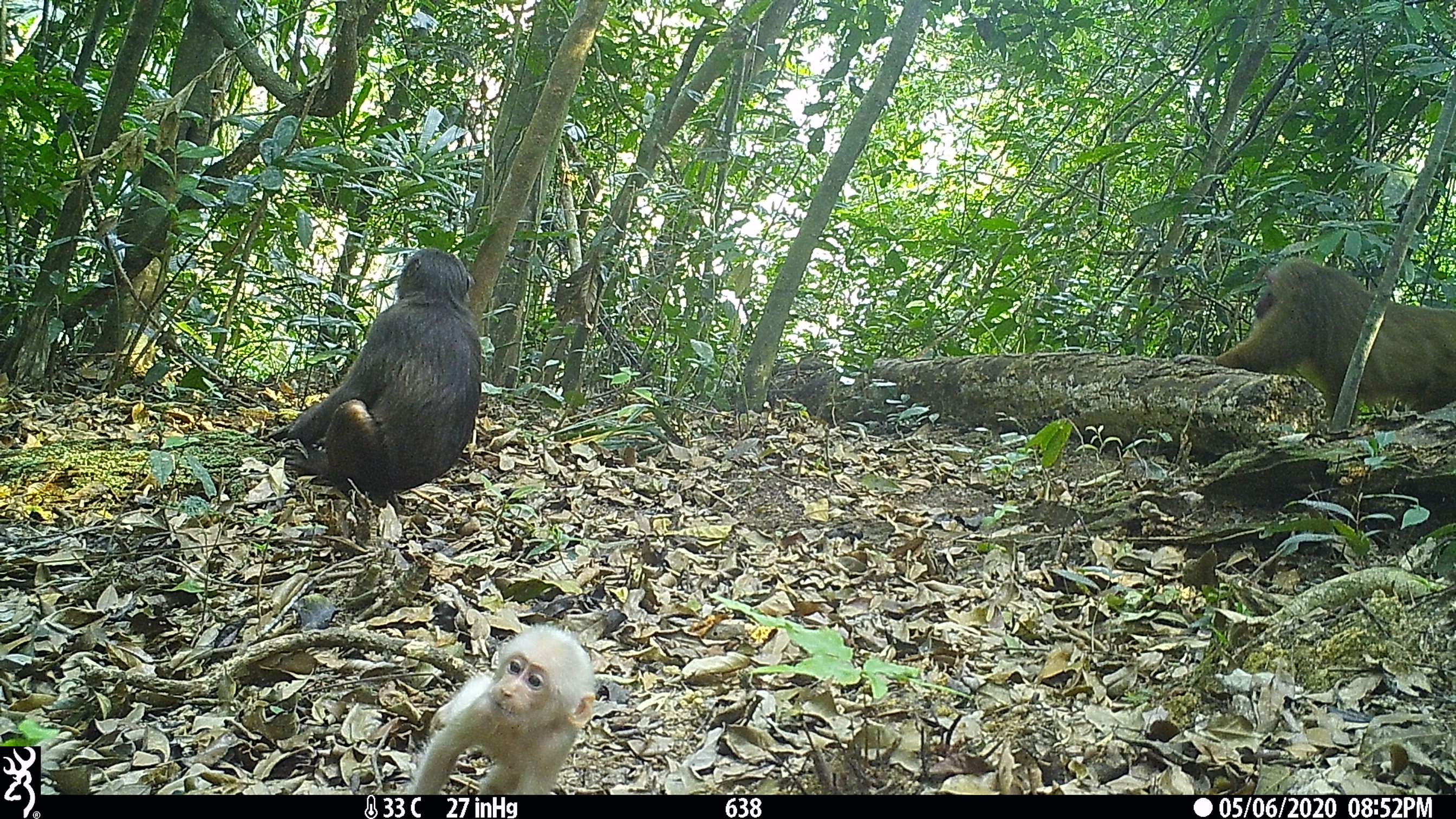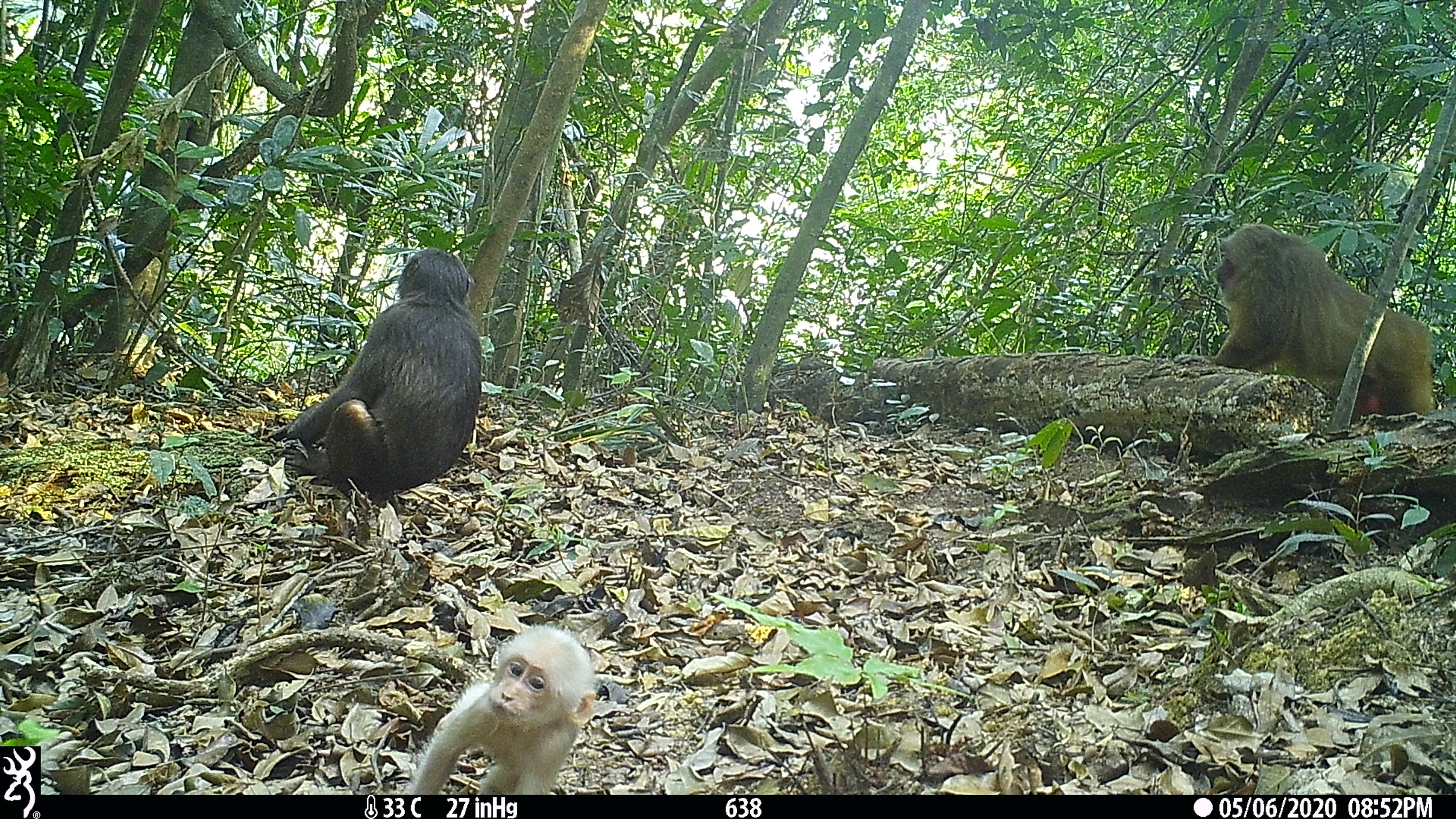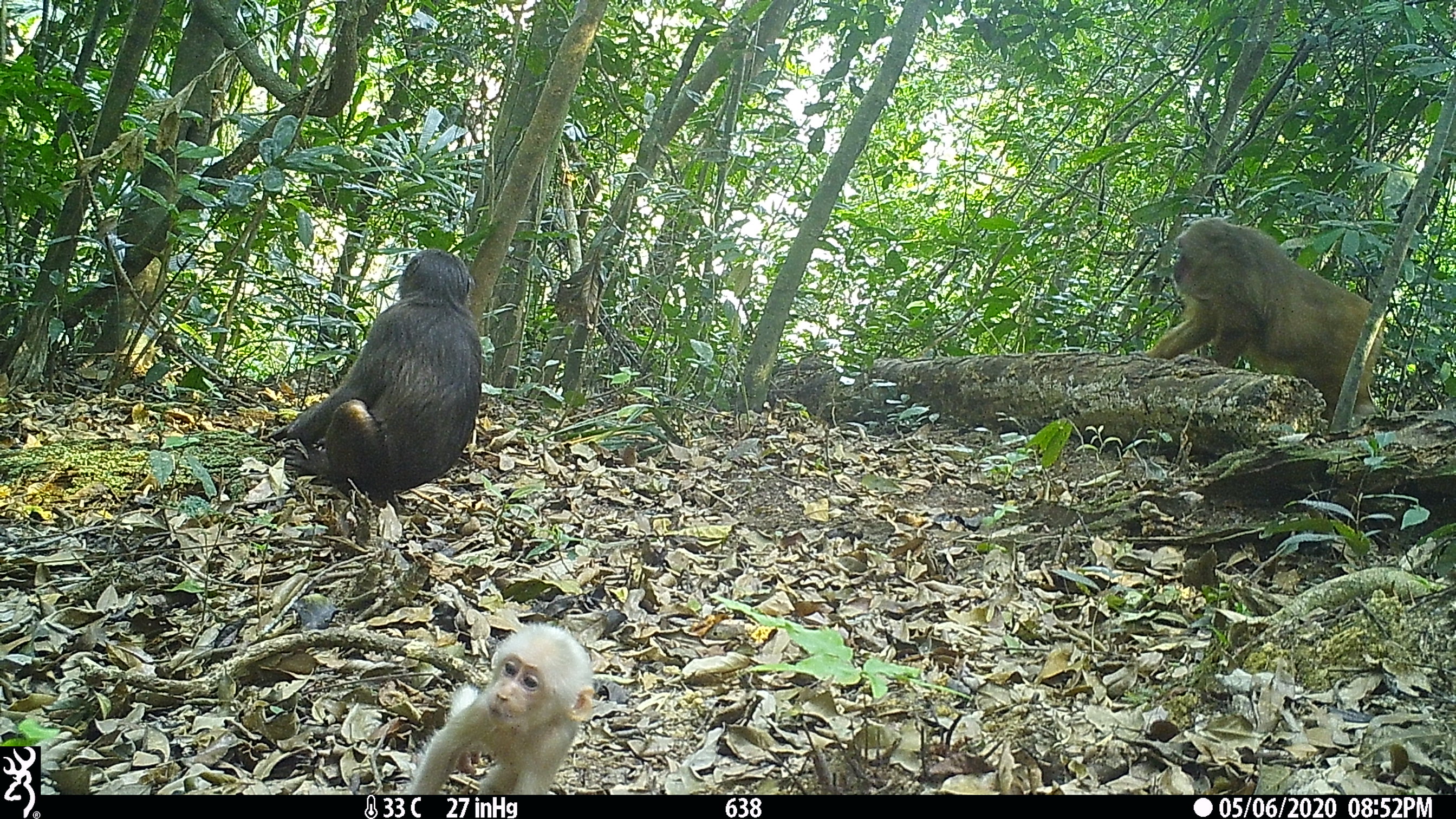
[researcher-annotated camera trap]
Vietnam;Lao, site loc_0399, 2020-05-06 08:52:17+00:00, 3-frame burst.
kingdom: Animalia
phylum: Chordata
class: Mammalia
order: Primates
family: Cercopithecidae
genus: Macaca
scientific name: Macaca arctoides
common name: stump-tailed macaque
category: stump tailed macaque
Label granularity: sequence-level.